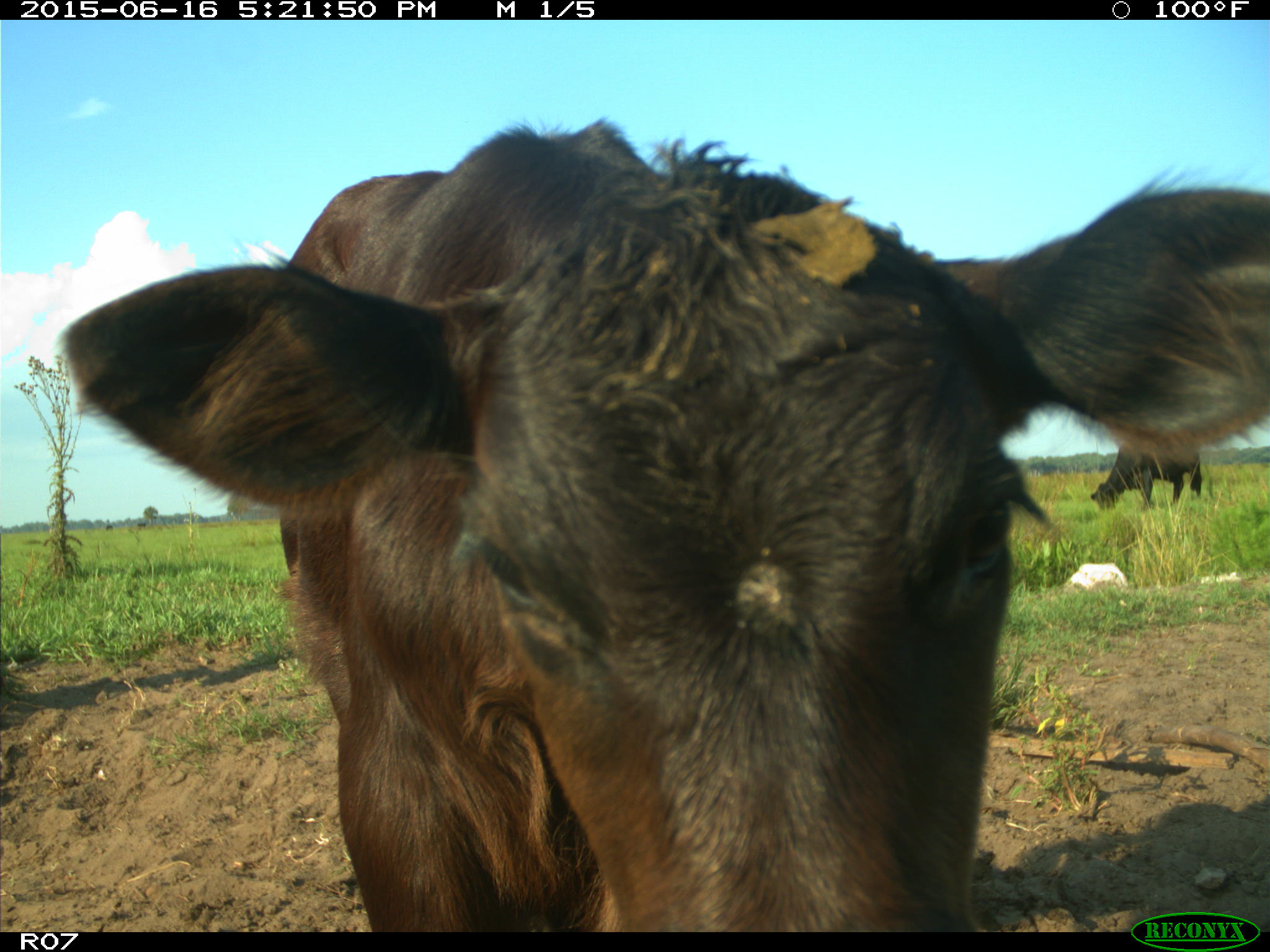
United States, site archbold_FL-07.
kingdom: Animalia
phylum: Chordata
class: Mammalia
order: Artiodactyla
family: Bovidae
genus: Bos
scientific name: Bos taurus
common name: domestic cow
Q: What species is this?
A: Bos taurus (domestic cow).